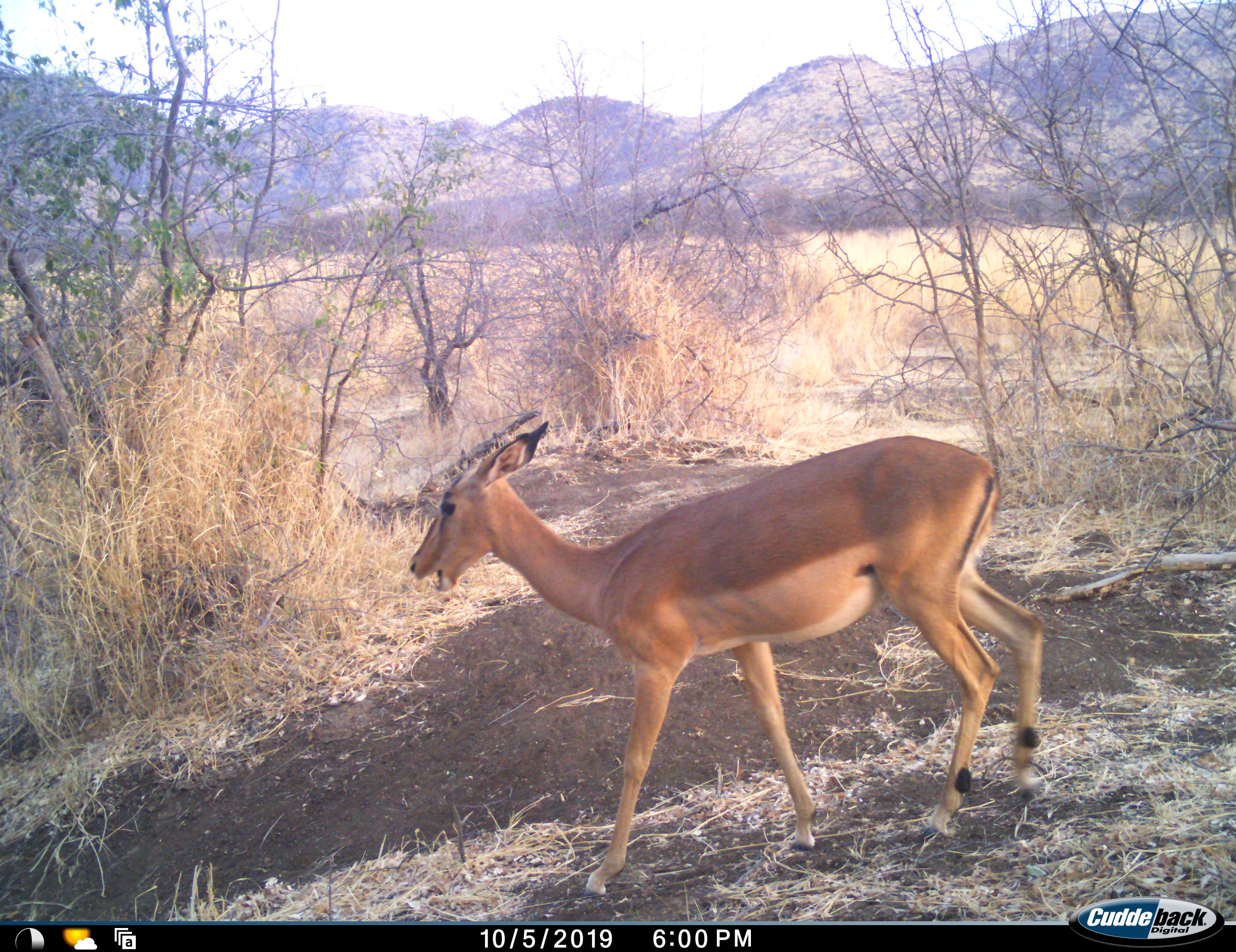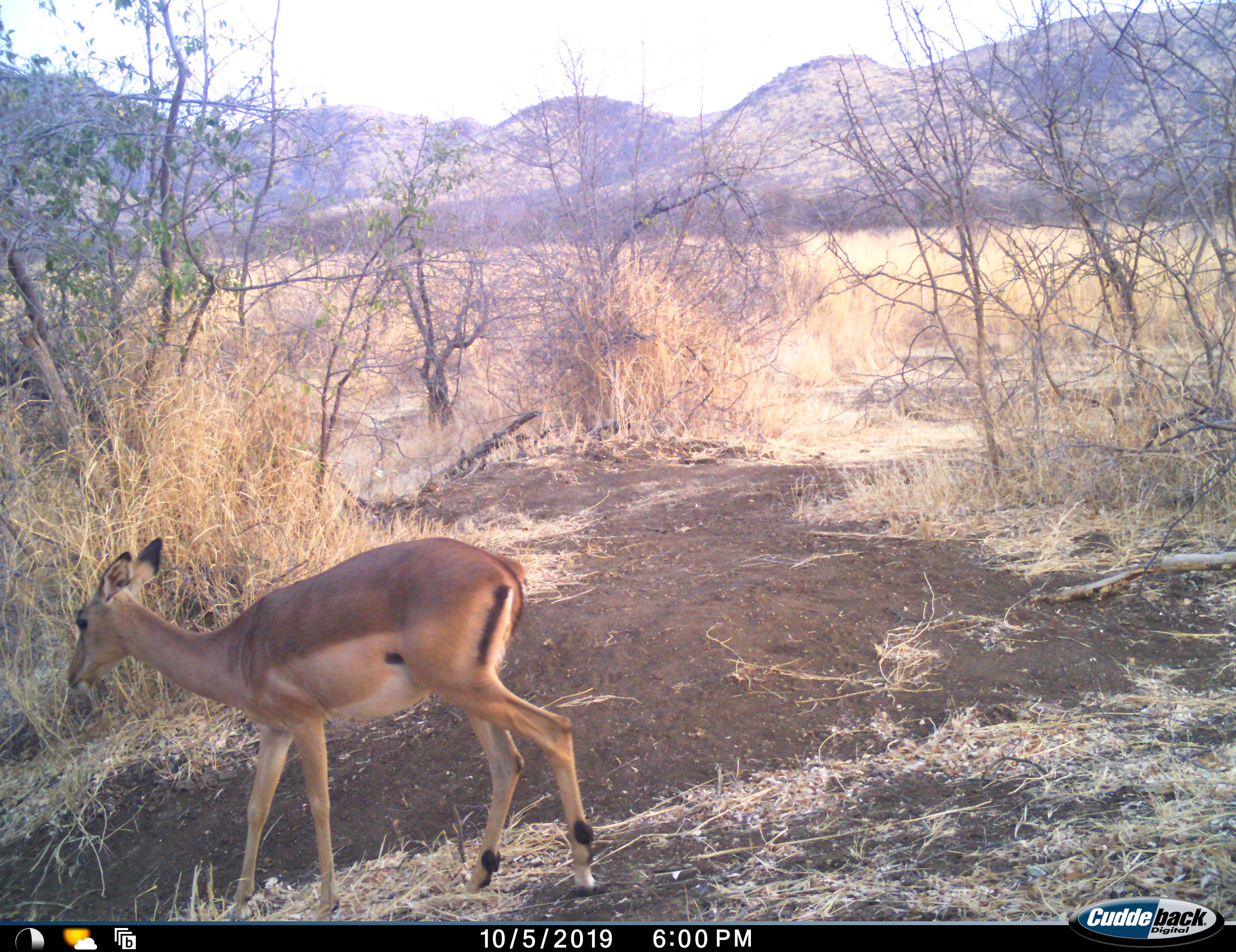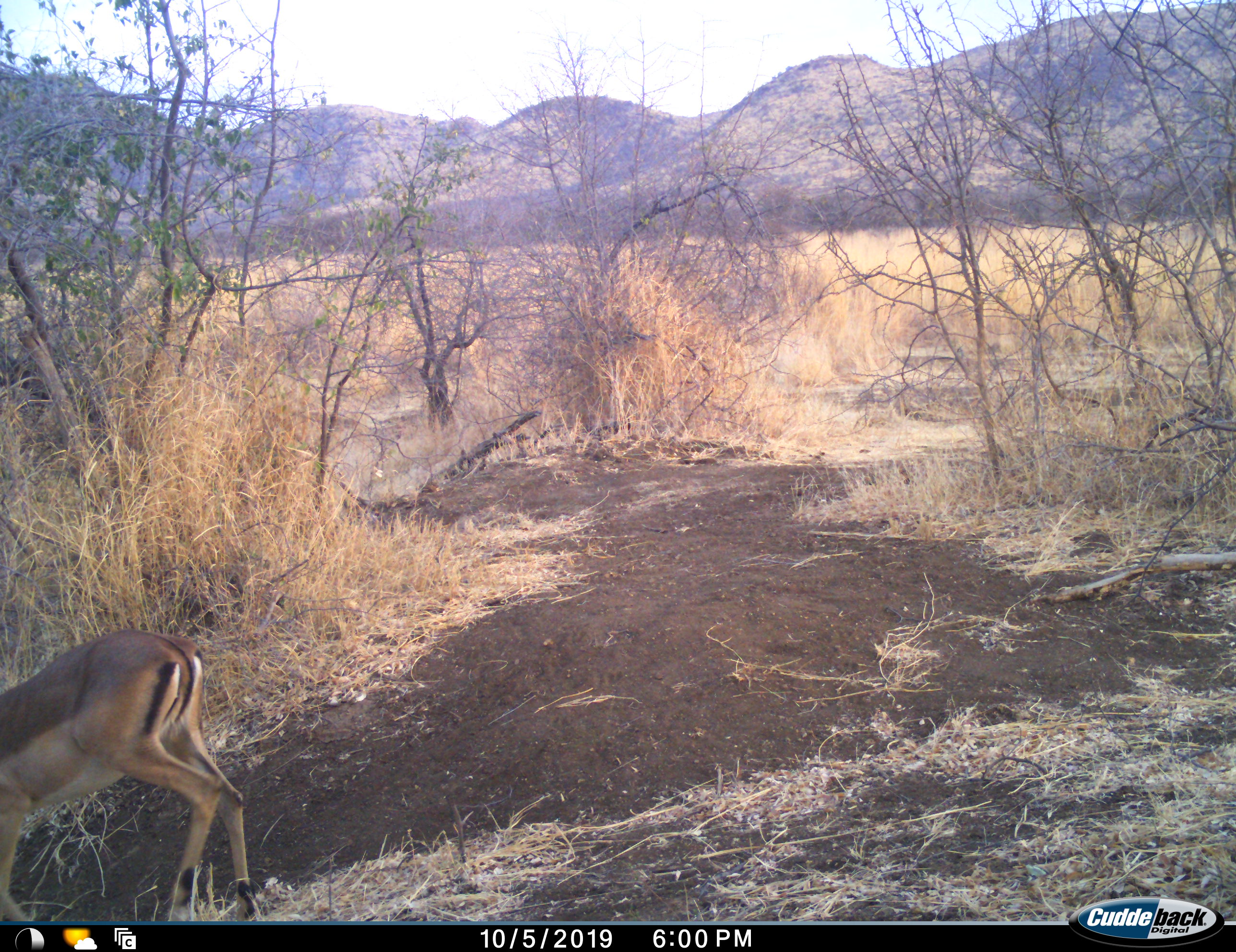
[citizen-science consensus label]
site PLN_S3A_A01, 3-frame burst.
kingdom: Animalia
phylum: Chordata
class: Mammalia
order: Artiodactyla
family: Bovidae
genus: Aepyceros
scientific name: Aepyceros melampus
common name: impala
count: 1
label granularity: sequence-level